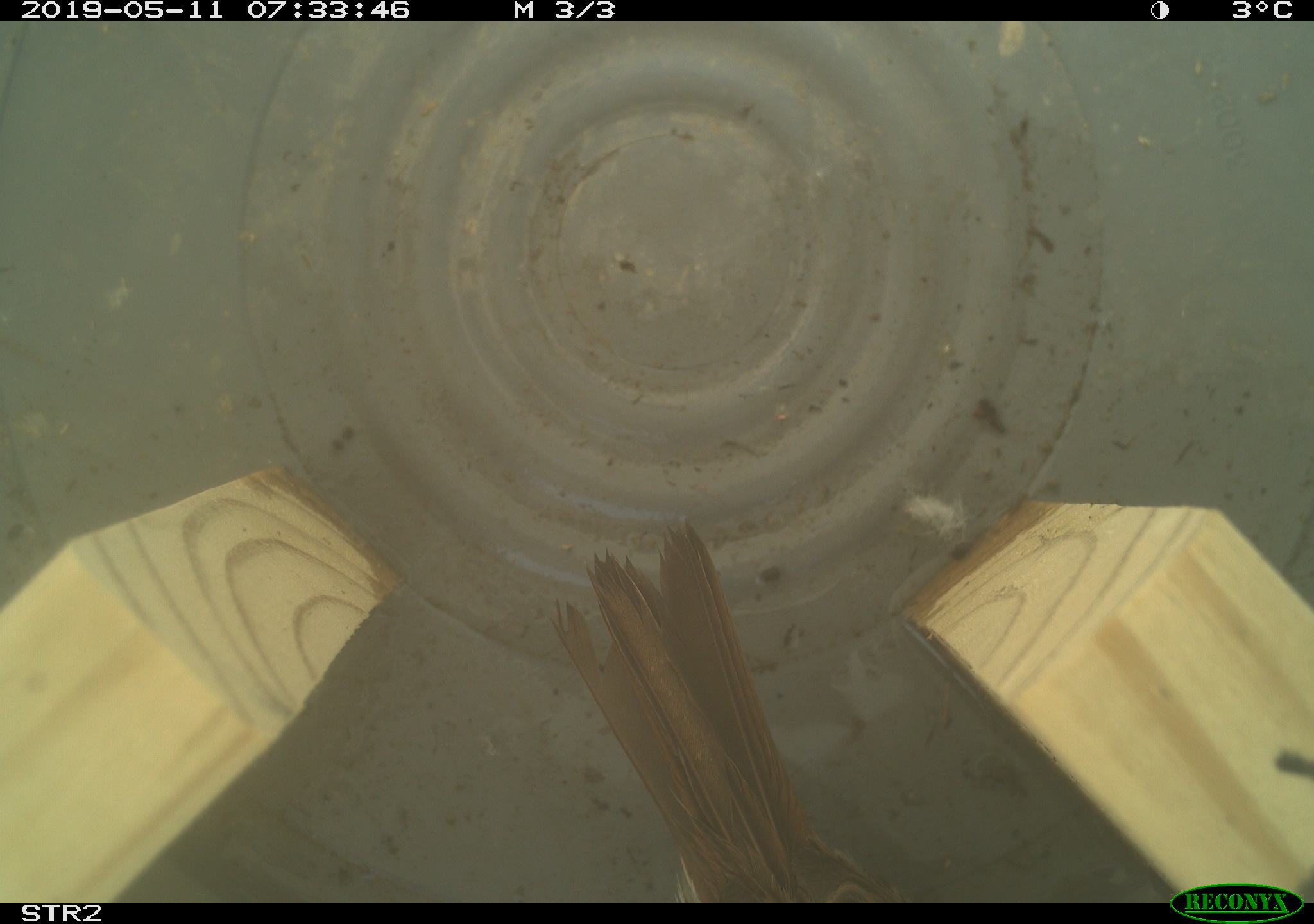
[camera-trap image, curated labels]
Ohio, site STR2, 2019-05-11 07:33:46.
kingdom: Animalia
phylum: Chordata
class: Aves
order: Passeriformes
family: Passerellidae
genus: Melospiza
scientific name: Melospiza melodia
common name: song sparrow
Song sparrow (Melospiza melodia).